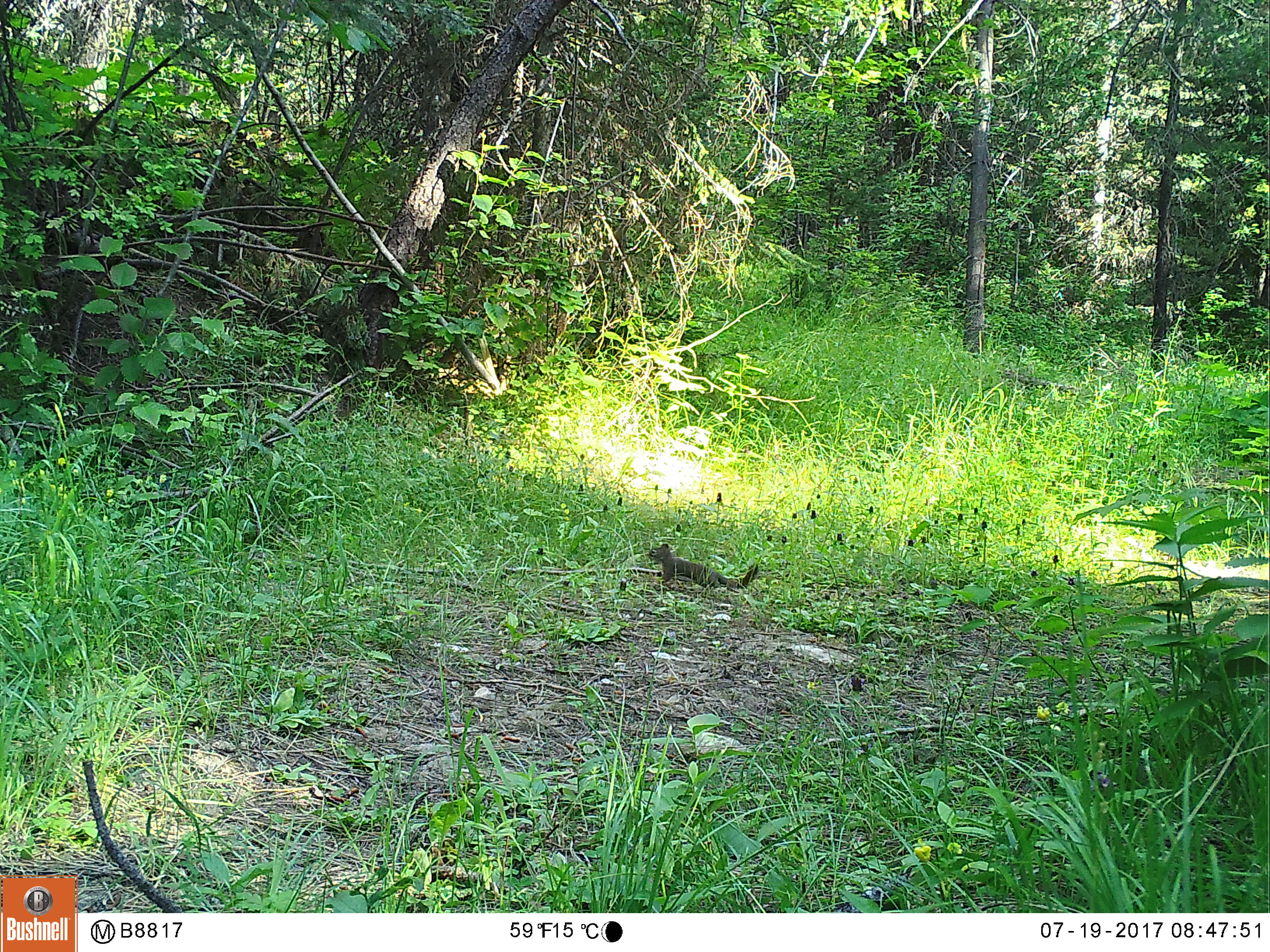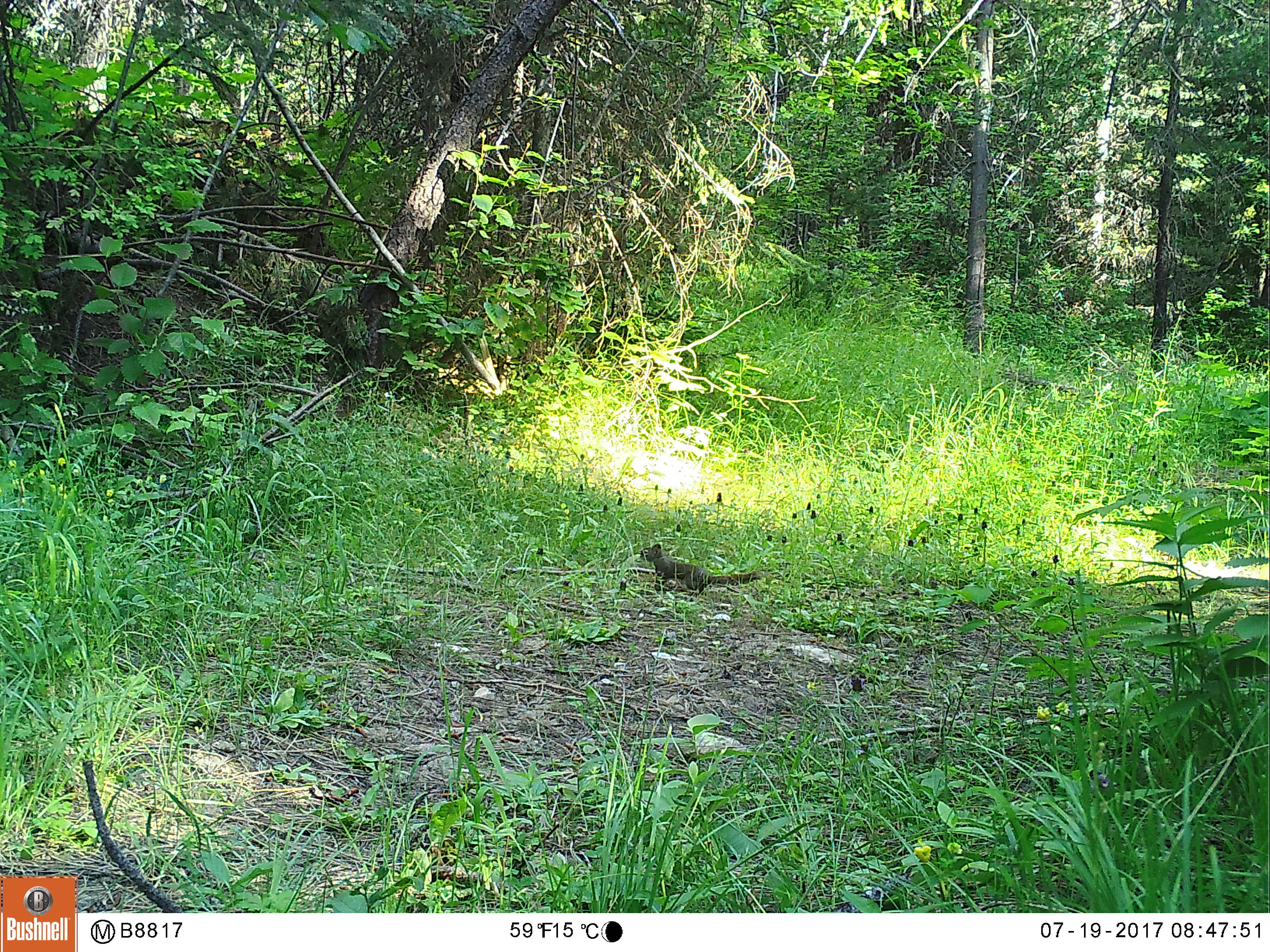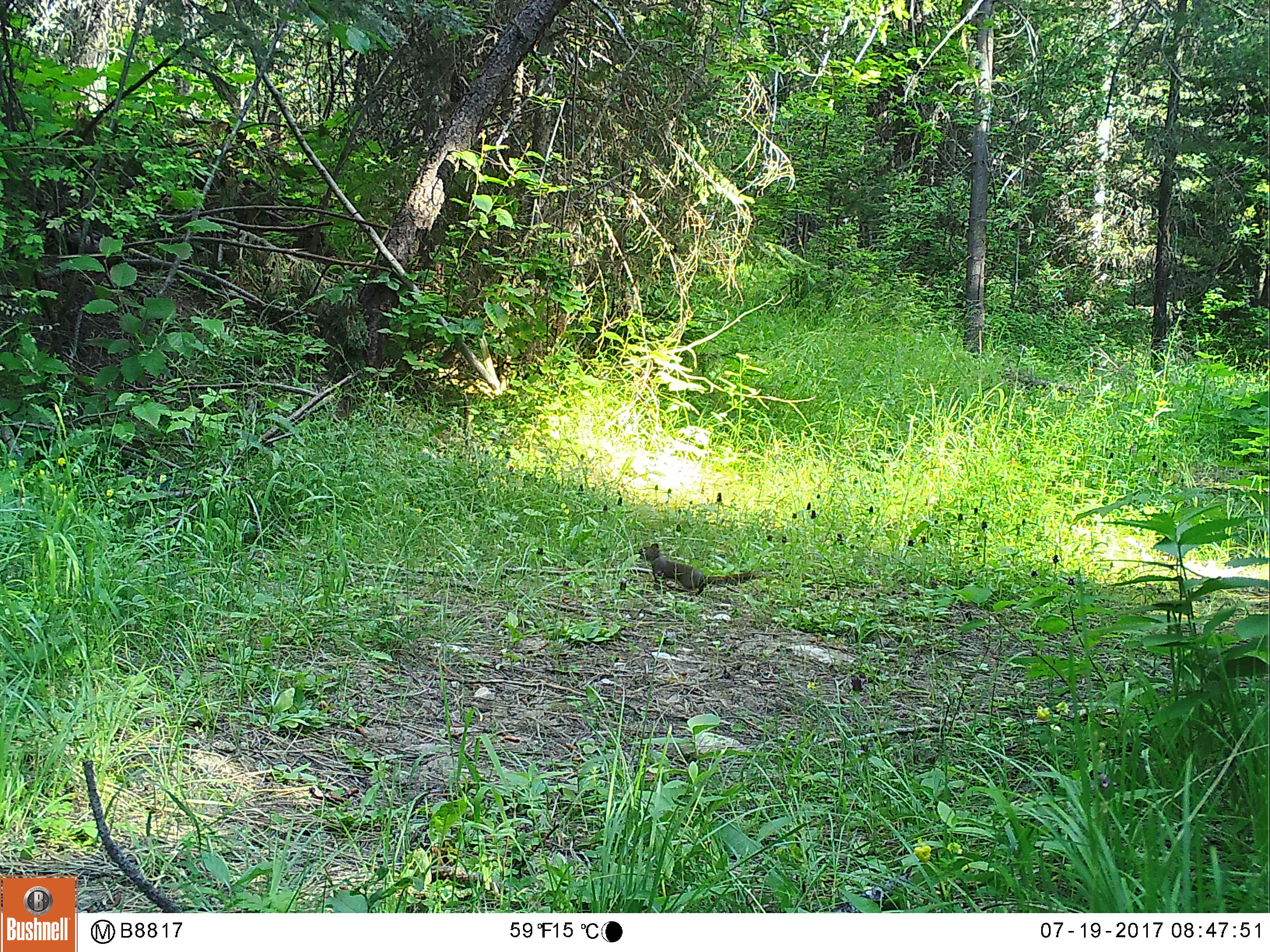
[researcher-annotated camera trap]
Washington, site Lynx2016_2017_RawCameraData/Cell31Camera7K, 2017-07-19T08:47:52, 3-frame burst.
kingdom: Animalia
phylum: Chordata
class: Mammalia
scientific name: Mammalia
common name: small mammal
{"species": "small mammal (Mammalia)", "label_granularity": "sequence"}